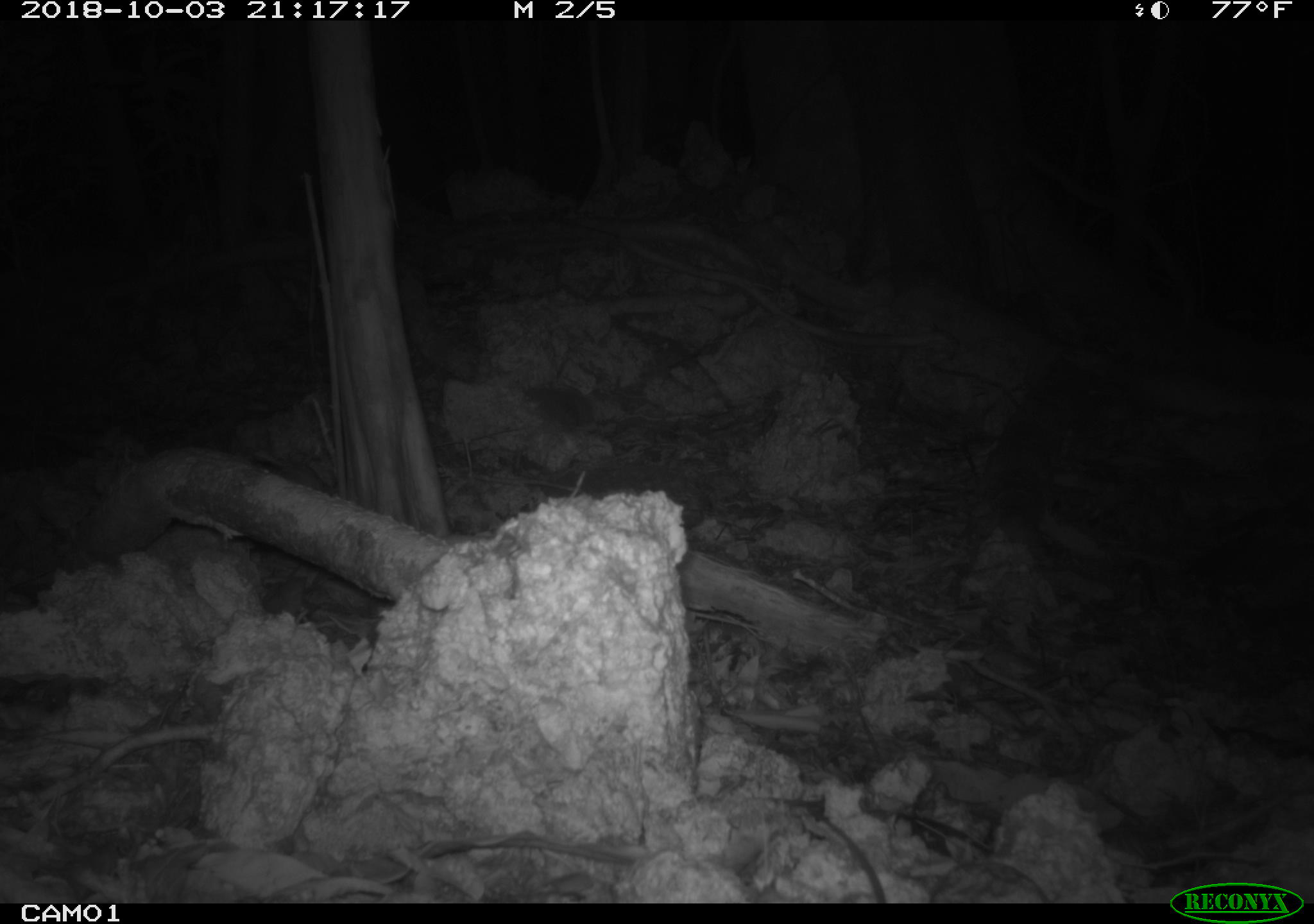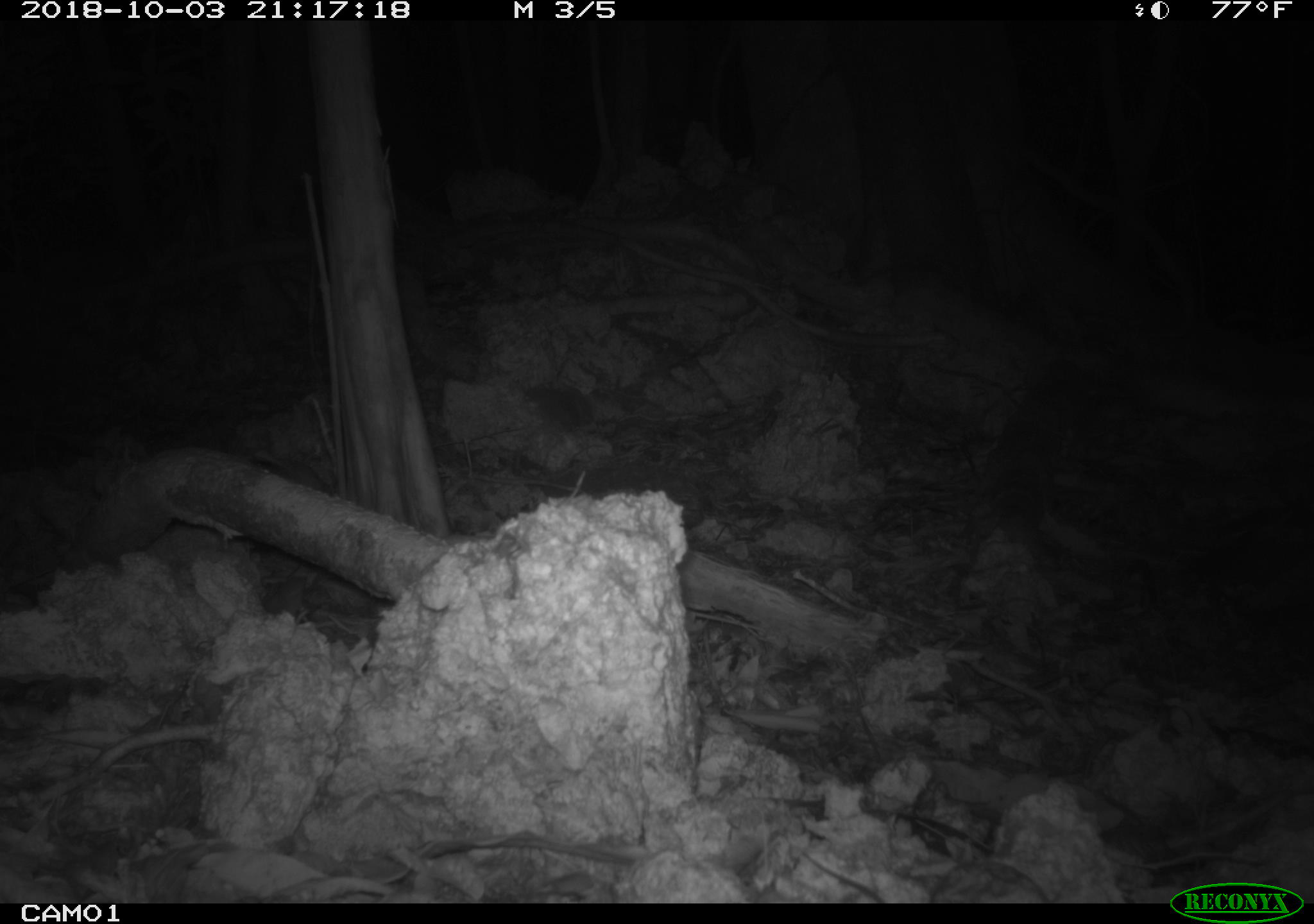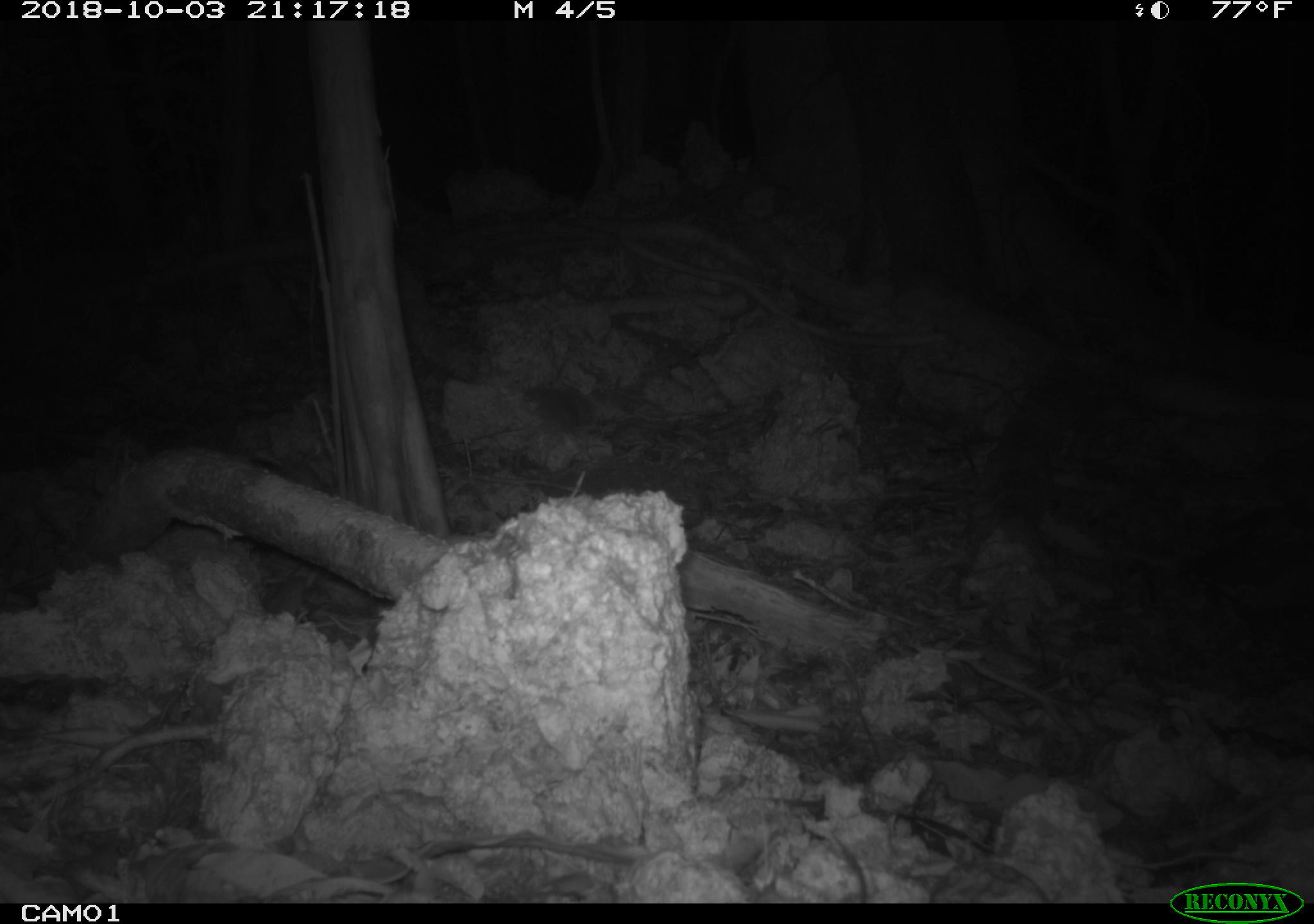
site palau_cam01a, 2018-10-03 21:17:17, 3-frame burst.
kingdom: Animalia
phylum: Chordata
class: Mammalia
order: Rodentia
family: Muridae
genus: Rattus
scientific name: Rattus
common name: rat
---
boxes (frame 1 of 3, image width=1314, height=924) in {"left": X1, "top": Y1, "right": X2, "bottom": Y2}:
rat: {"left": 807, "top": 810, "right": 889, "bottom": 905}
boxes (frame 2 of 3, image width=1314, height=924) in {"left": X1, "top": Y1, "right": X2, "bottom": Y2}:
rat: {"left": 793, "top": 843, "right": 887, "bottom": 905}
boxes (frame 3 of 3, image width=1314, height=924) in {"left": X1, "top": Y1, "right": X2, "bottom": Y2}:
rat: {"left": 817, "top": 829, "right": 875, "bottom": 901}